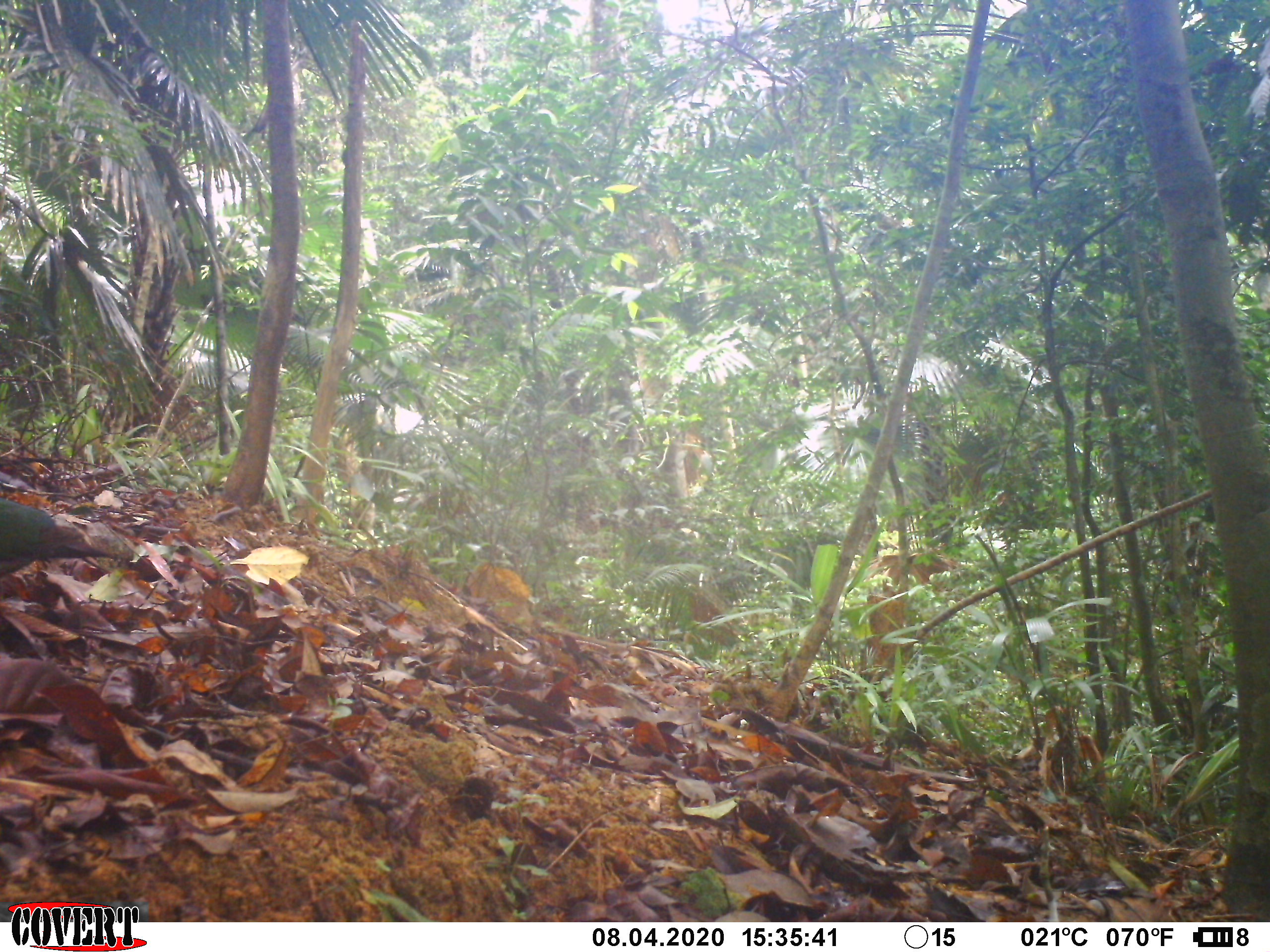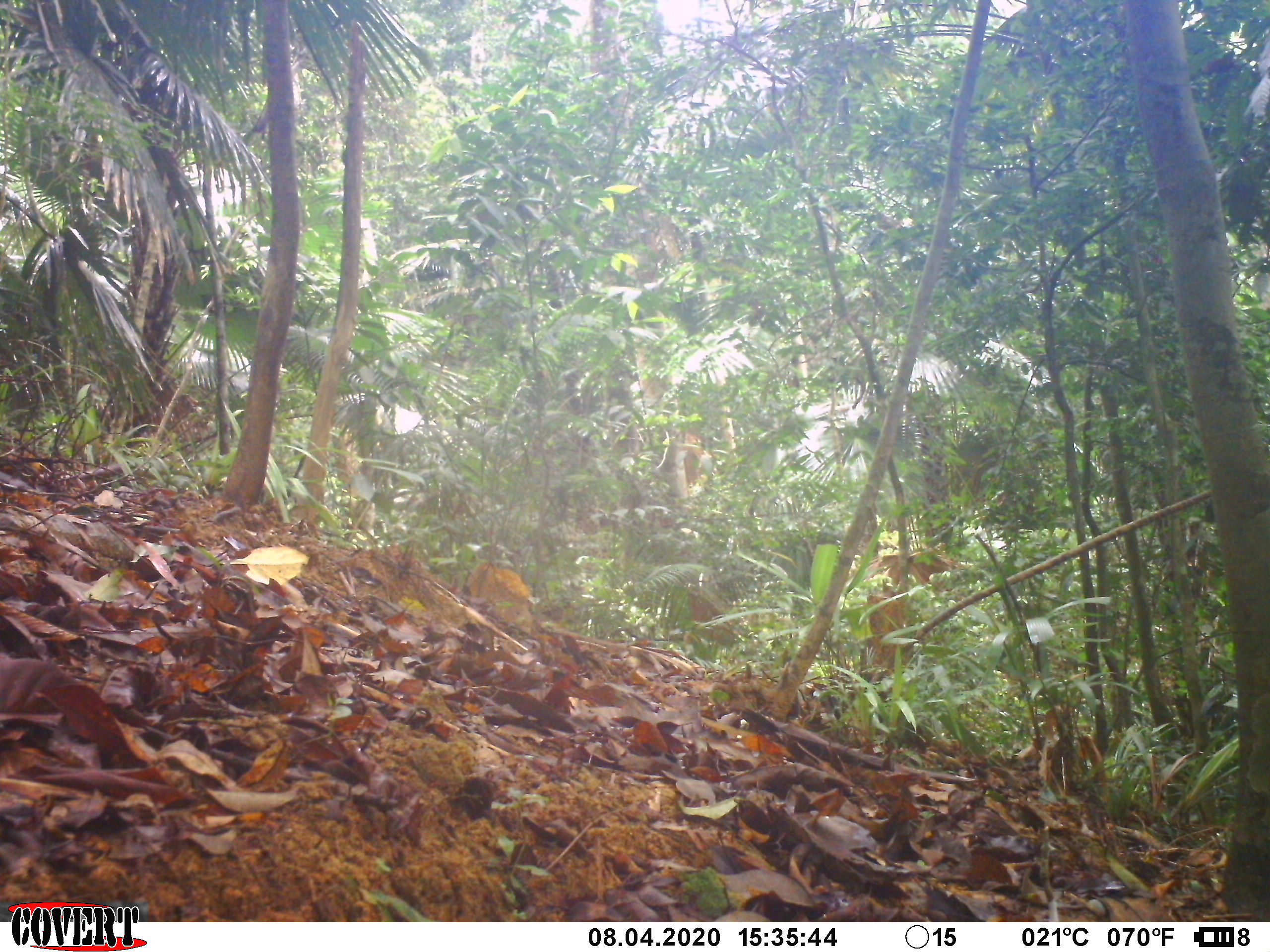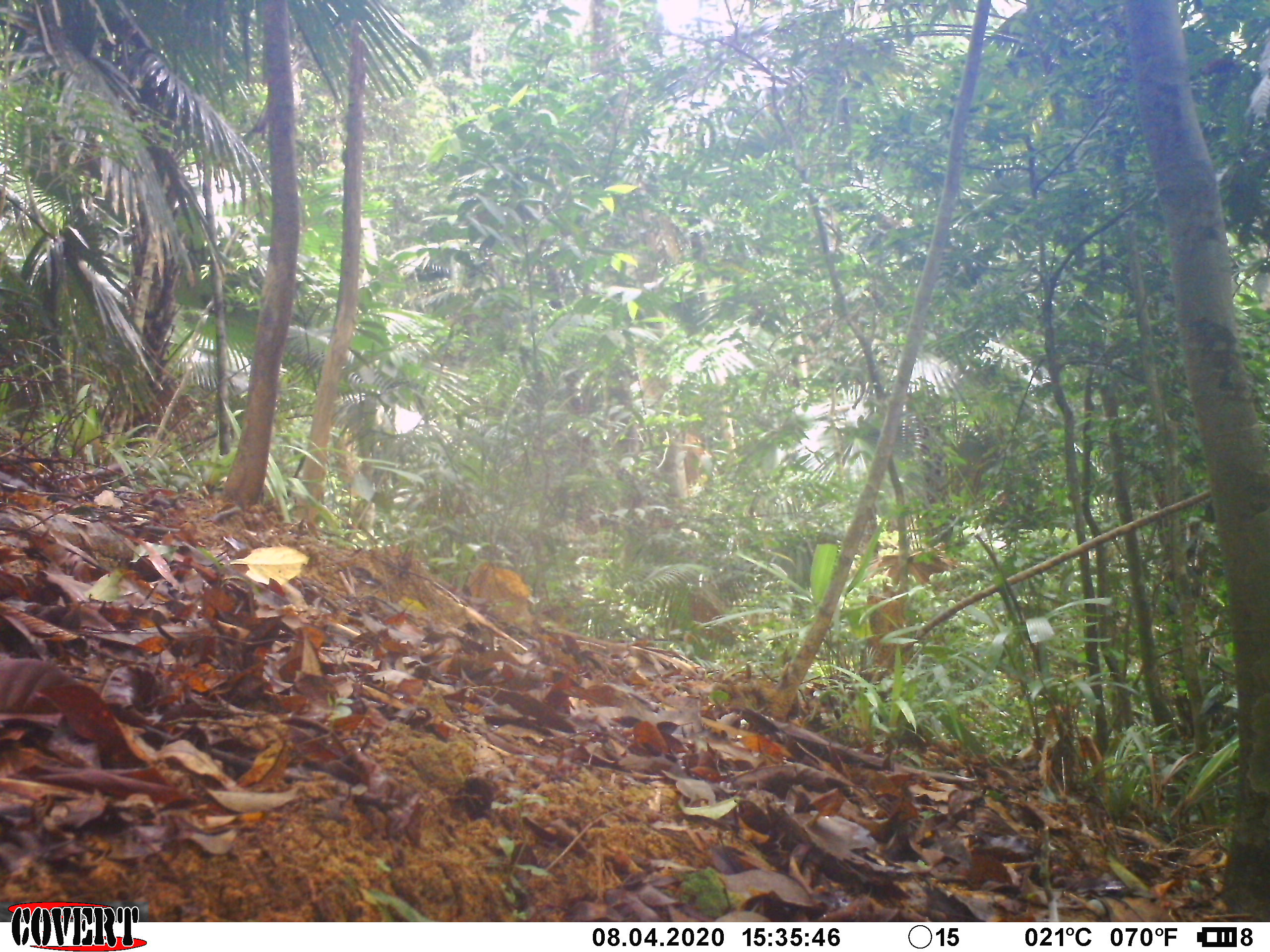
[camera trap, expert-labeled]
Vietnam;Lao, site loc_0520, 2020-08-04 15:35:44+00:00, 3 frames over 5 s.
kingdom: Animalia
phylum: Chordata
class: Aves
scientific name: Aves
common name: bird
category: unidentified bird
Unidentified bird (bird) (Aves). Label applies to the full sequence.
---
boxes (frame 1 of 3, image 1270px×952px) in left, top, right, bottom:
unidentified bird: 0, 496, 114, 578